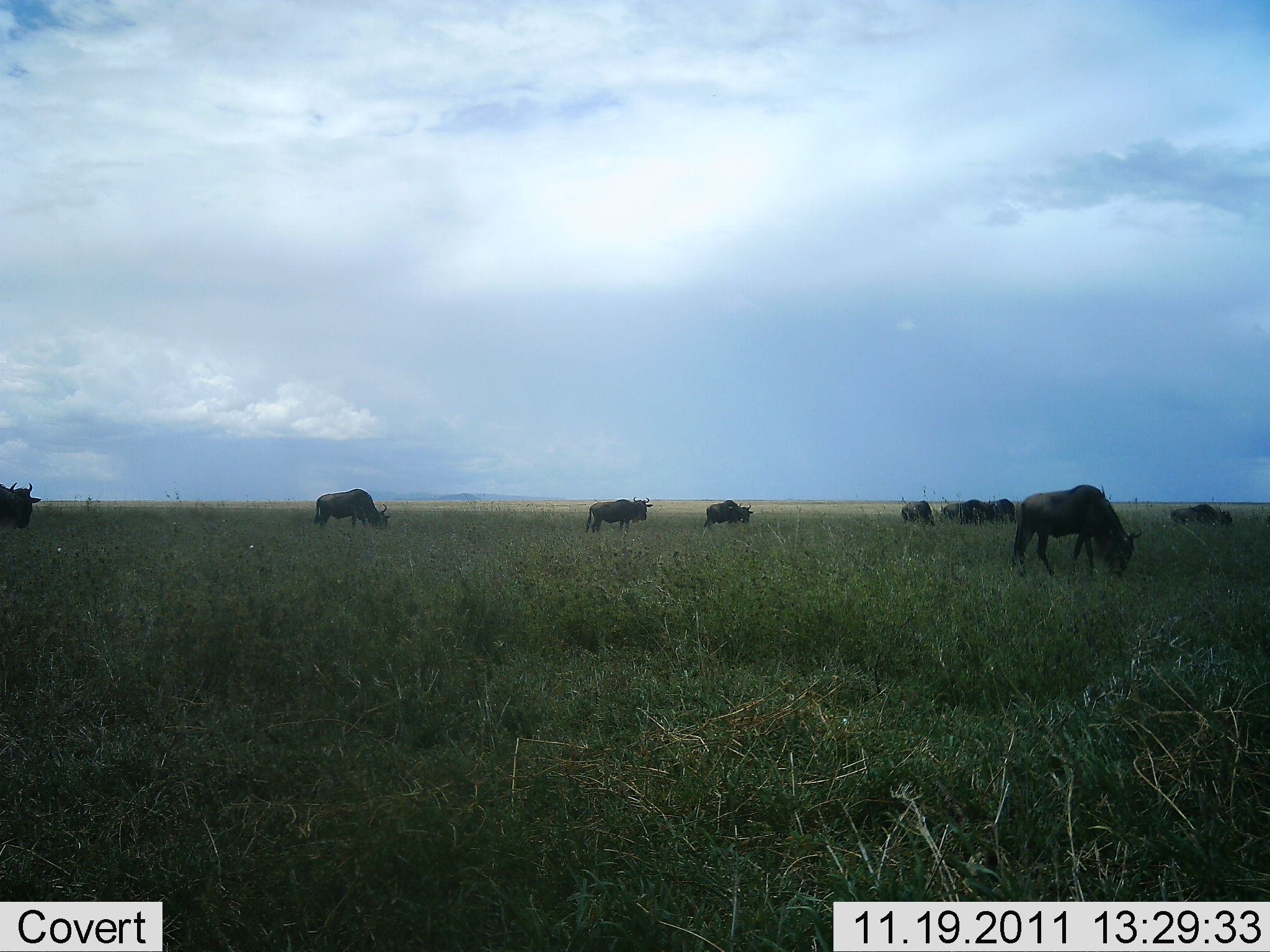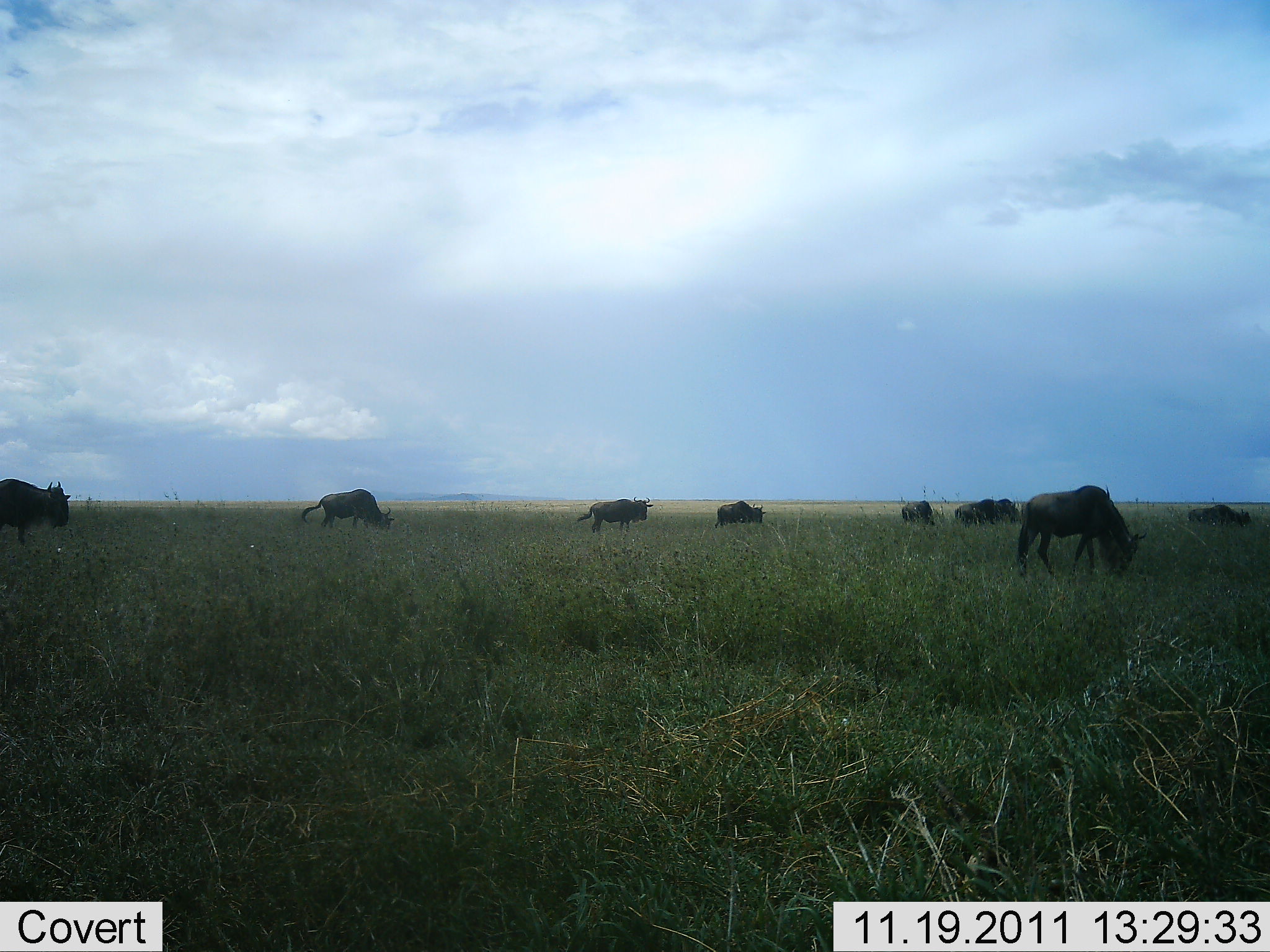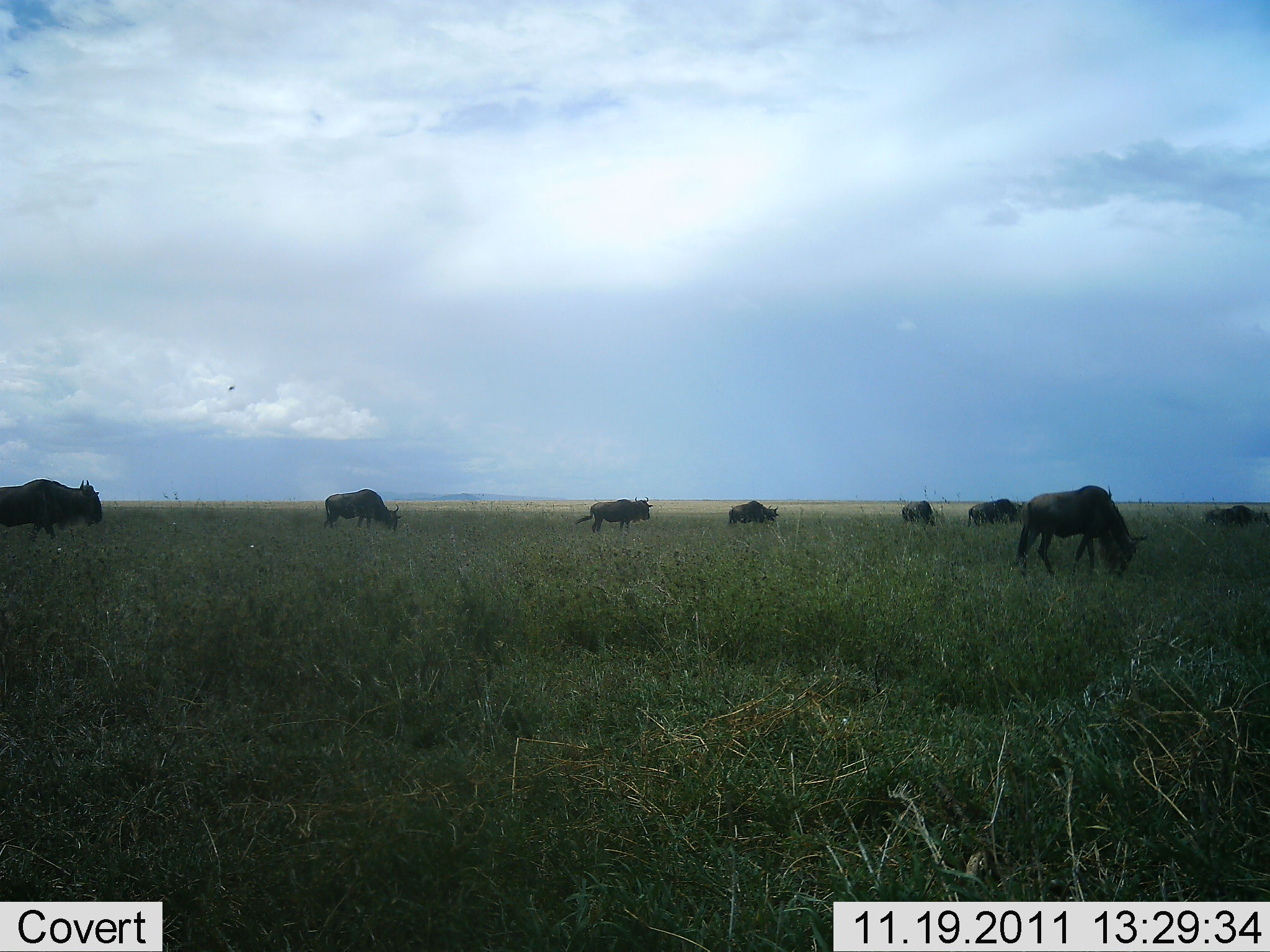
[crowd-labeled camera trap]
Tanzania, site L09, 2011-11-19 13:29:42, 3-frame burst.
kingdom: Animalia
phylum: Chordata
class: Mammalia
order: Artiodactyla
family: Bovidae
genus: Connochaetes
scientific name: Connochaetes taurinus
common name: blue wildebeest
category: wildebeest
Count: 9.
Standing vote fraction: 36%.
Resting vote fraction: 7%.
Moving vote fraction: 57%.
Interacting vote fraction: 0%.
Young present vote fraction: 0%.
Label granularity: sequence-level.